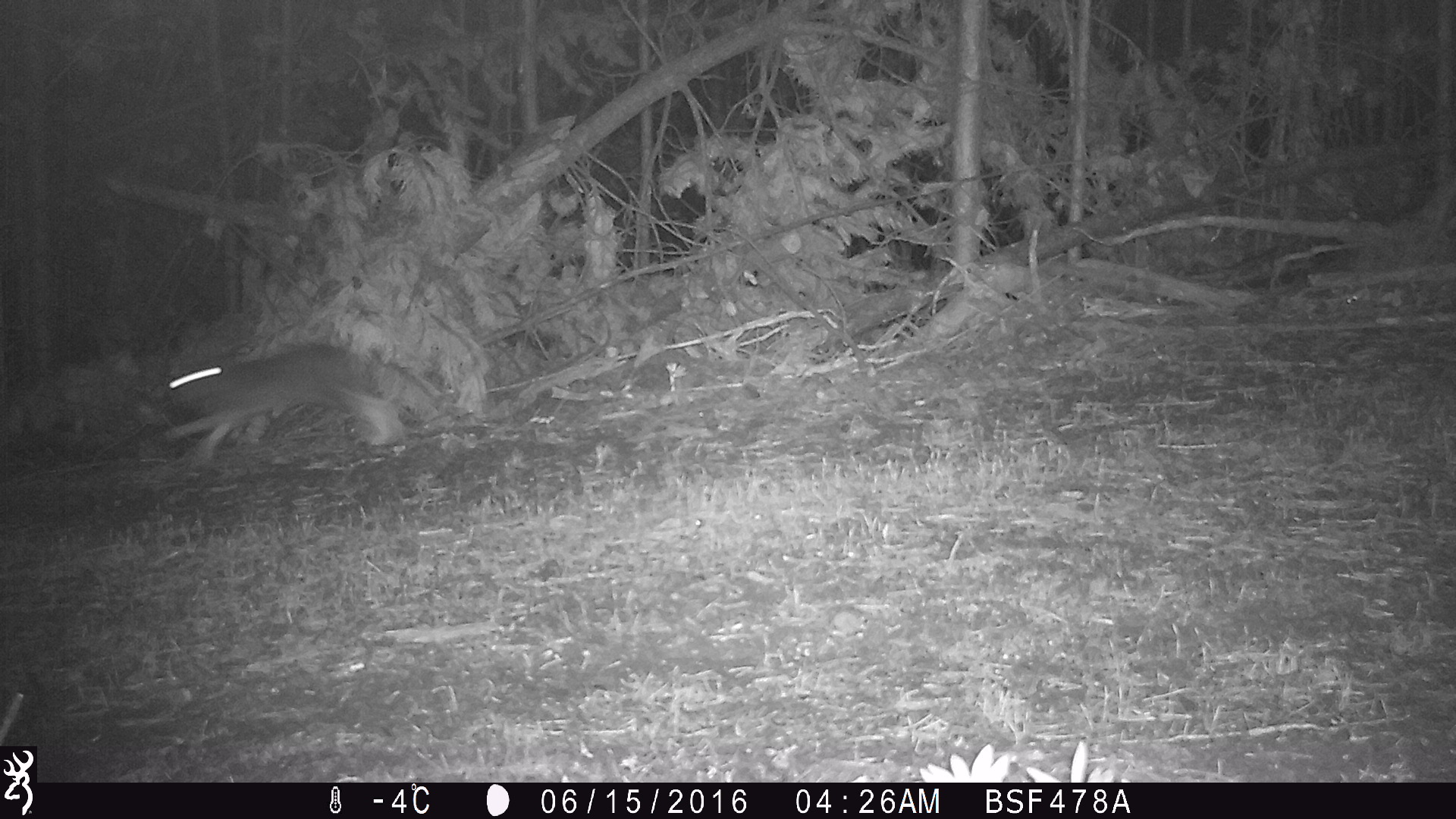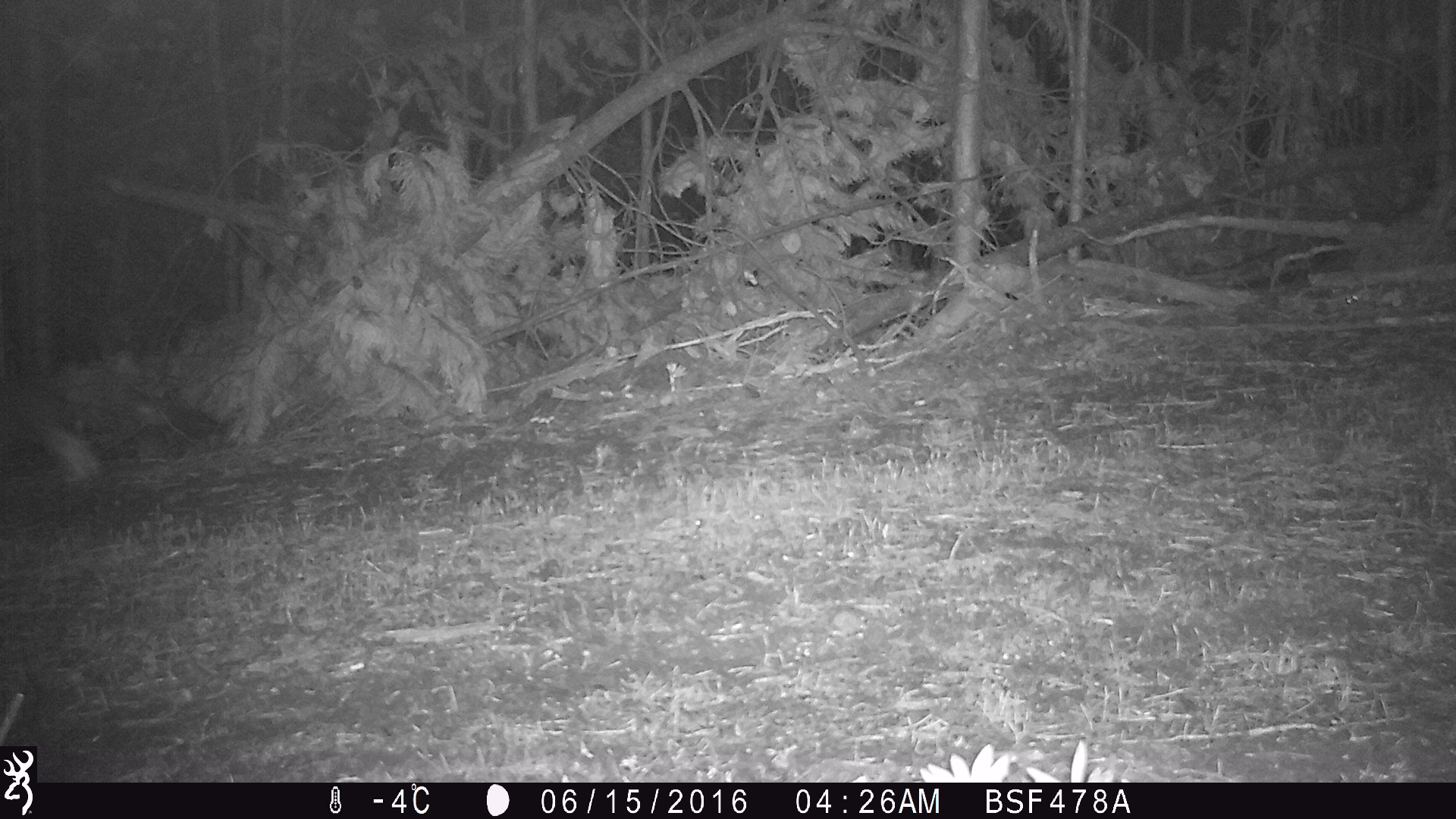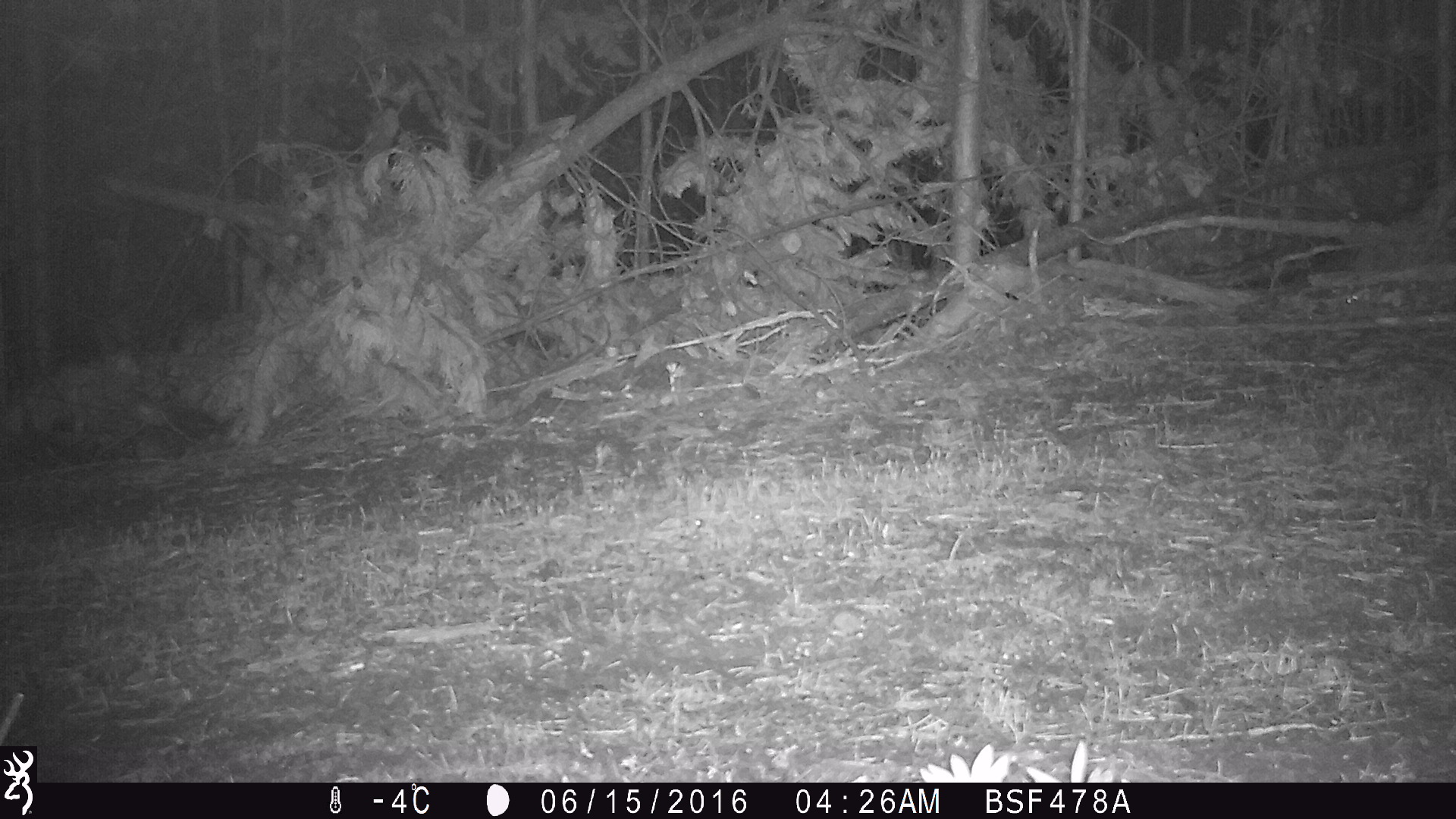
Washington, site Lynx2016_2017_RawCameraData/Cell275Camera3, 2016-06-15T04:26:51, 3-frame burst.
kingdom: Animalia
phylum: Chordata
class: Mammalia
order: Lagomorpha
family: Leporidae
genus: Lepus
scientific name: Lepus americanus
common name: snowshoe hare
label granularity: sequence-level